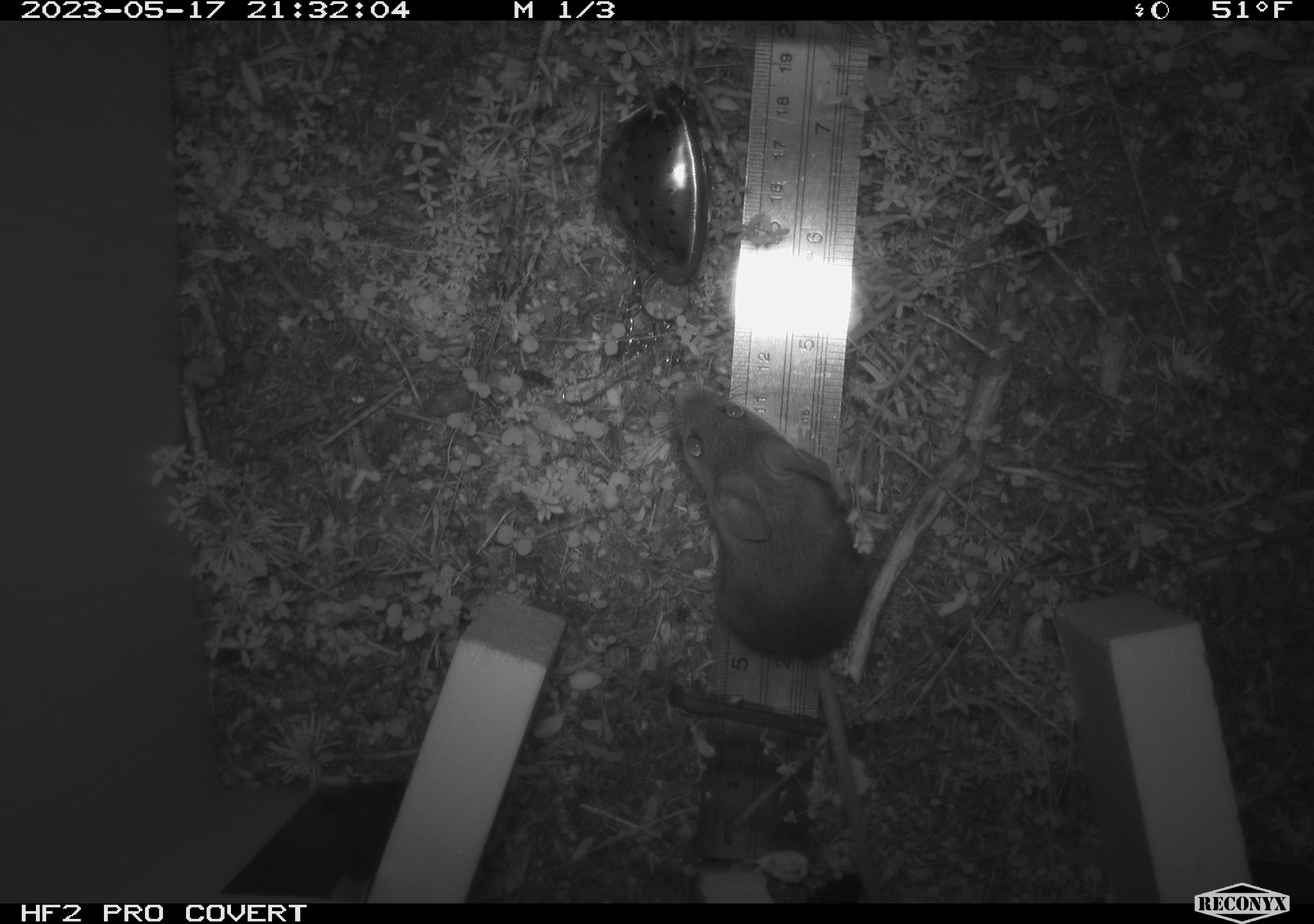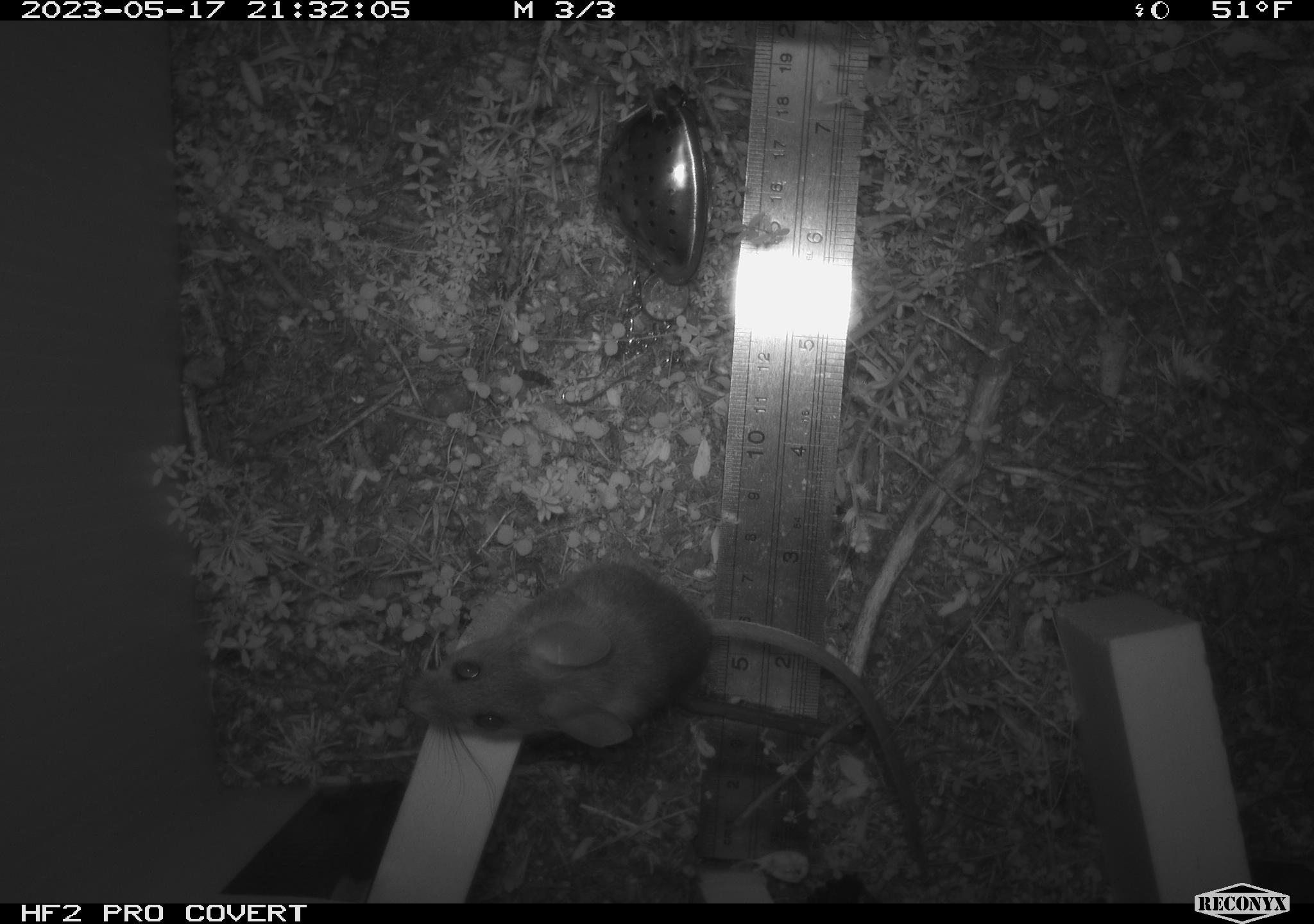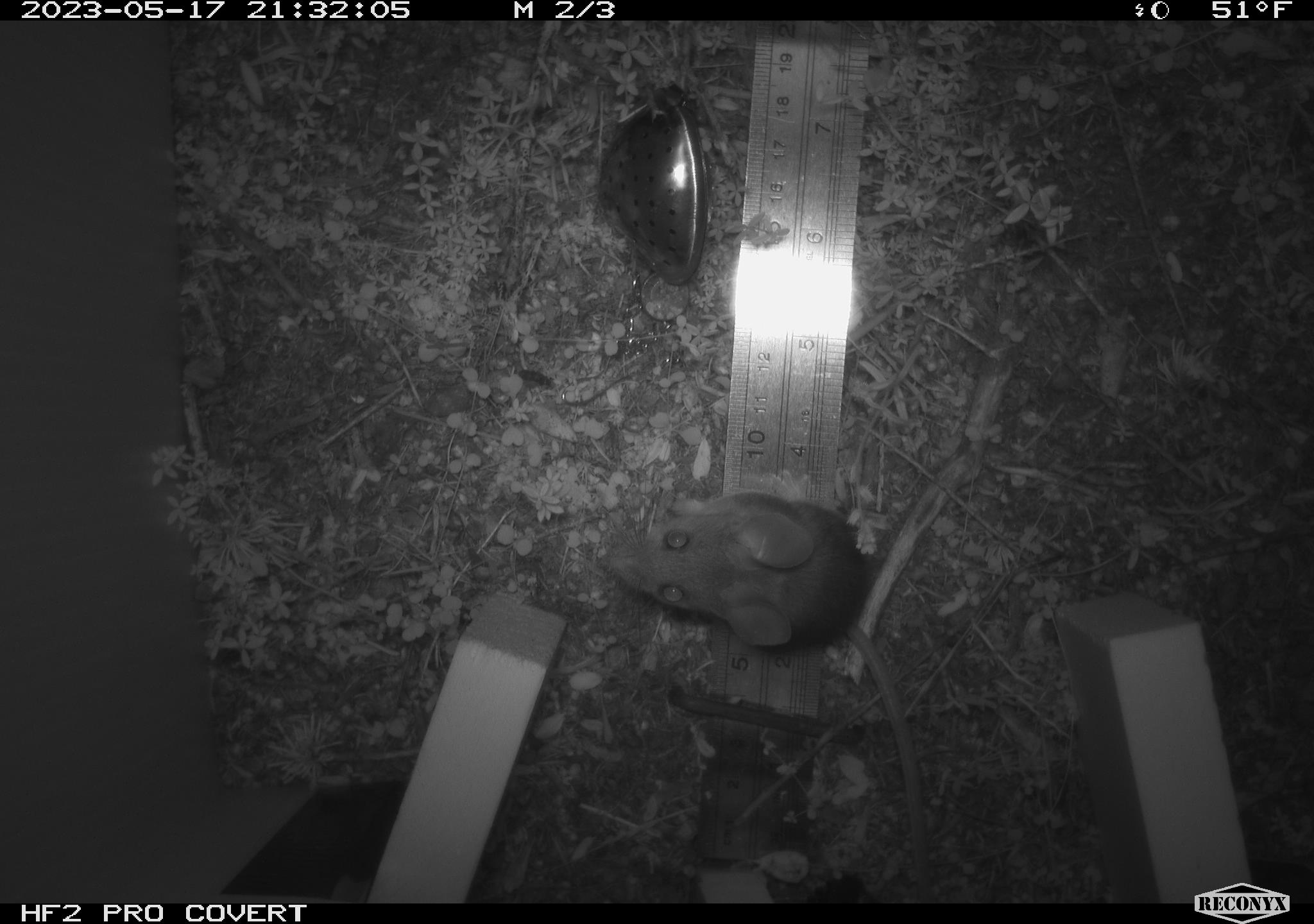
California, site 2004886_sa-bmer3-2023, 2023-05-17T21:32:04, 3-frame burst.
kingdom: Animalia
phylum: Chordata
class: Mammalia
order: Rodentia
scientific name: Rodentia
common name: mouse species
Mouse species (Rodentia).